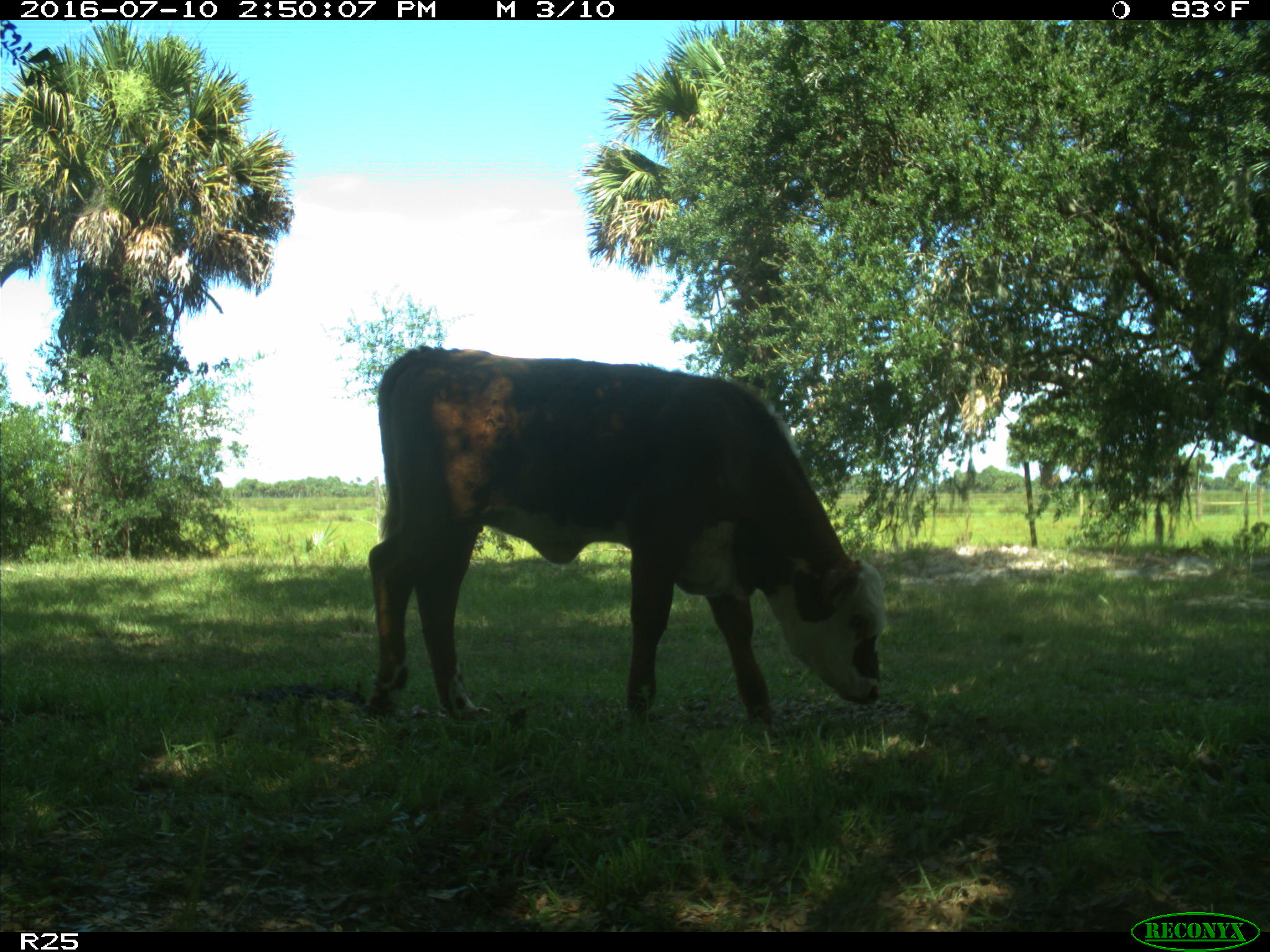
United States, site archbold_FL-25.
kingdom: Animalia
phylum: Chordata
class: Mammalia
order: Artiodactyla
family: Bovidae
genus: Bos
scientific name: Bos taurus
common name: domestic cow